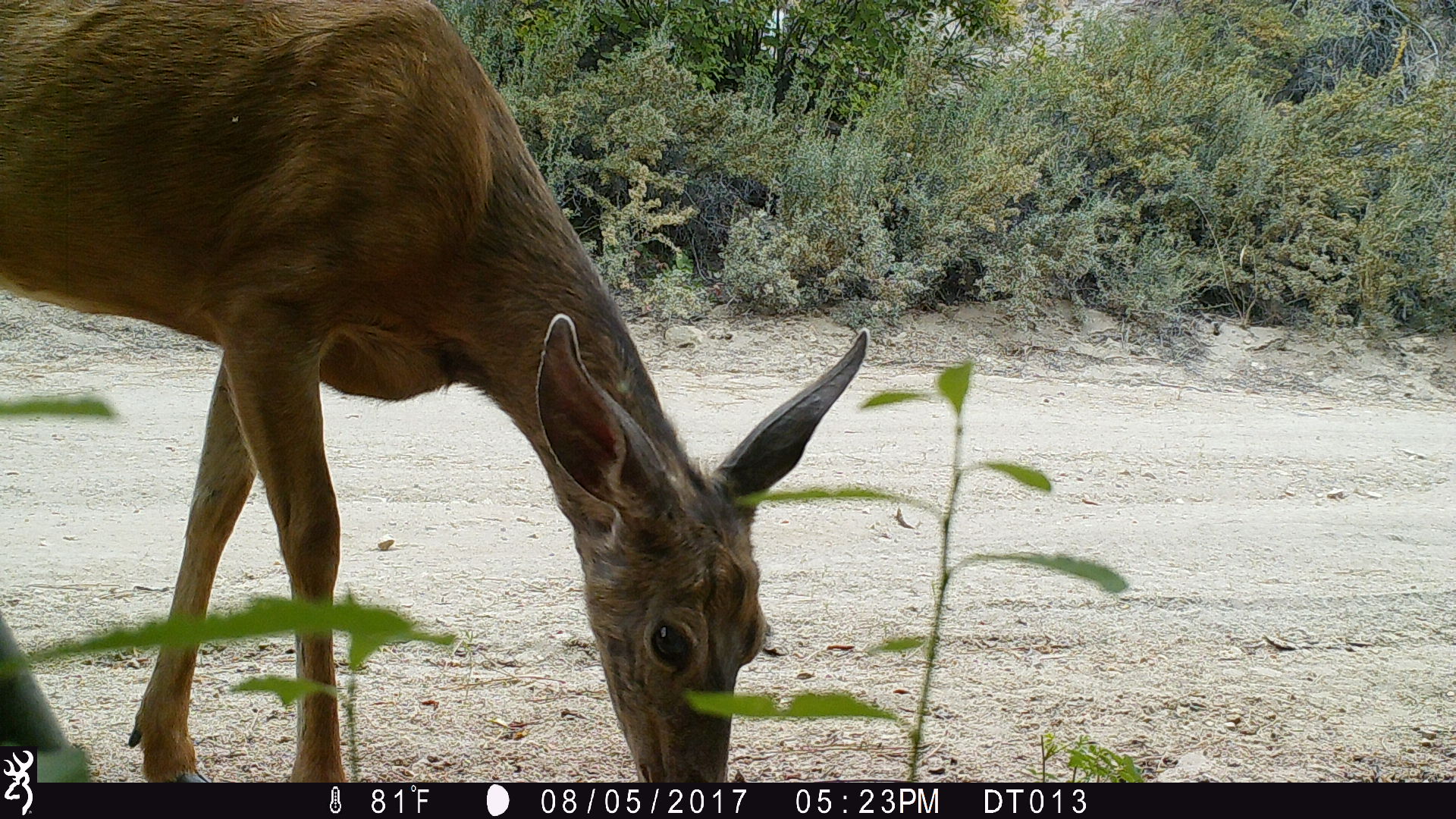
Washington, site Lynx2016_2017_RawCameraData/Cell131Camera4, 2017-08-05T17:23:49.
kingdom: Animalia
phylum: Chordata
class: Mammalia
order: Artiodactyla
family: Cervidae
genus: Odocoileus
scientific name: Odocoileus hemionus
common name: mule deer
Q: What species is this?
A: Odocoileus hemionus (mule deer).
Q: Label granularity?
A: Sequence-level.